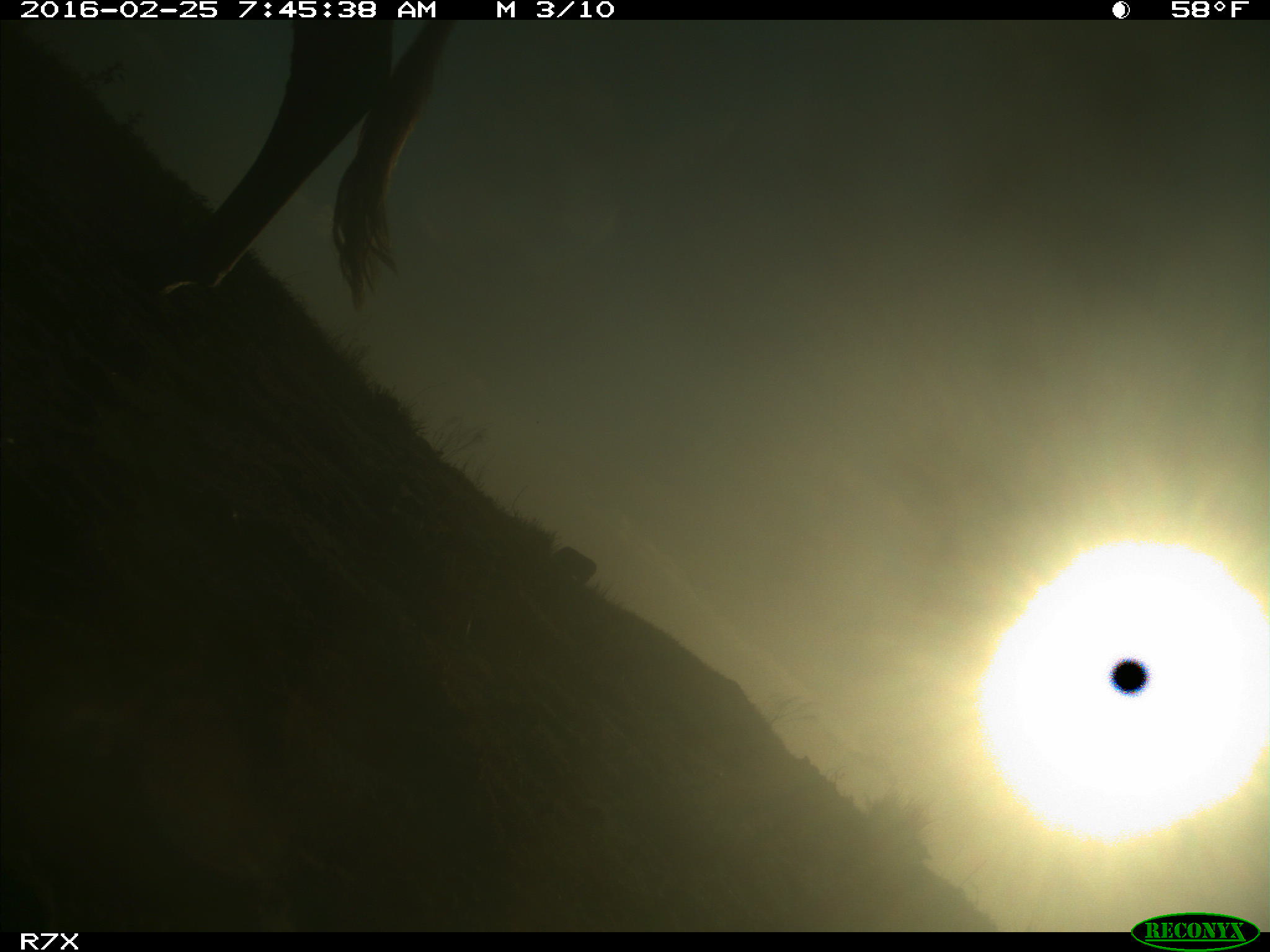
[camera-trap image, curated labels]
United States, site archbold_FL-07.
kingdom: Animalia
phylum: Chordata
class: Mammalia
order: Artiodactyla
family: Bovidae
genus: Bos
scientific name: Bos taurus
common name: domestic cow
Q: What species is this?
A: Bos taurus (domestic cow).